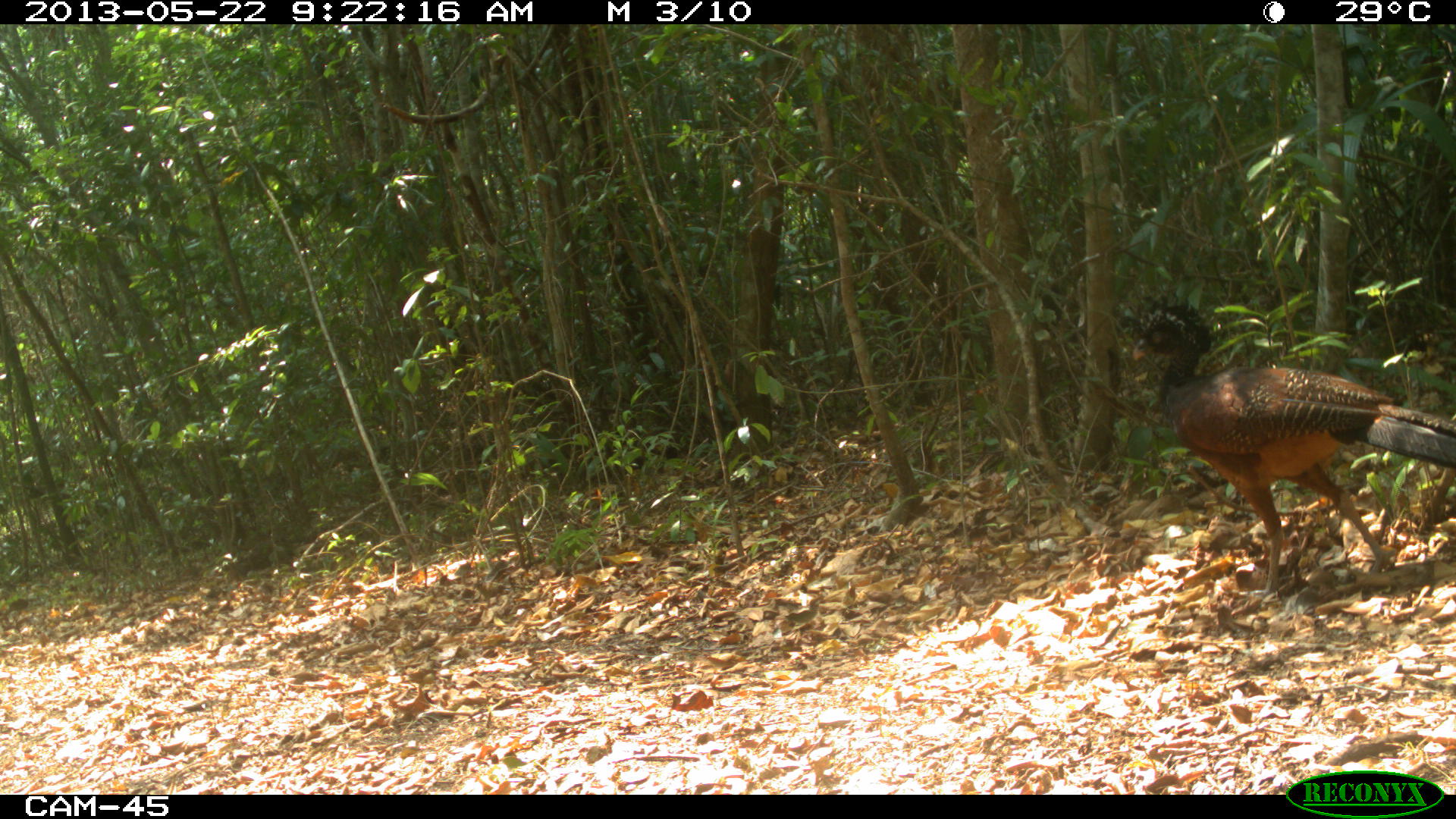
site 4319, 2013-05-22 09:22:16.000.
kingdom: Animalia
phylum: Chordata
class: Aves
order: Galliformes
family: Cracidae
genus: Crax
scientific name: Crax rubra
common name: great curassow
Crax rubra (great curassow), count 1, sex female.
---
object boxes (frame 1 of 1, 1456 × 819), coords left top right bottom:
crax rubra: 1130 289 1456 602